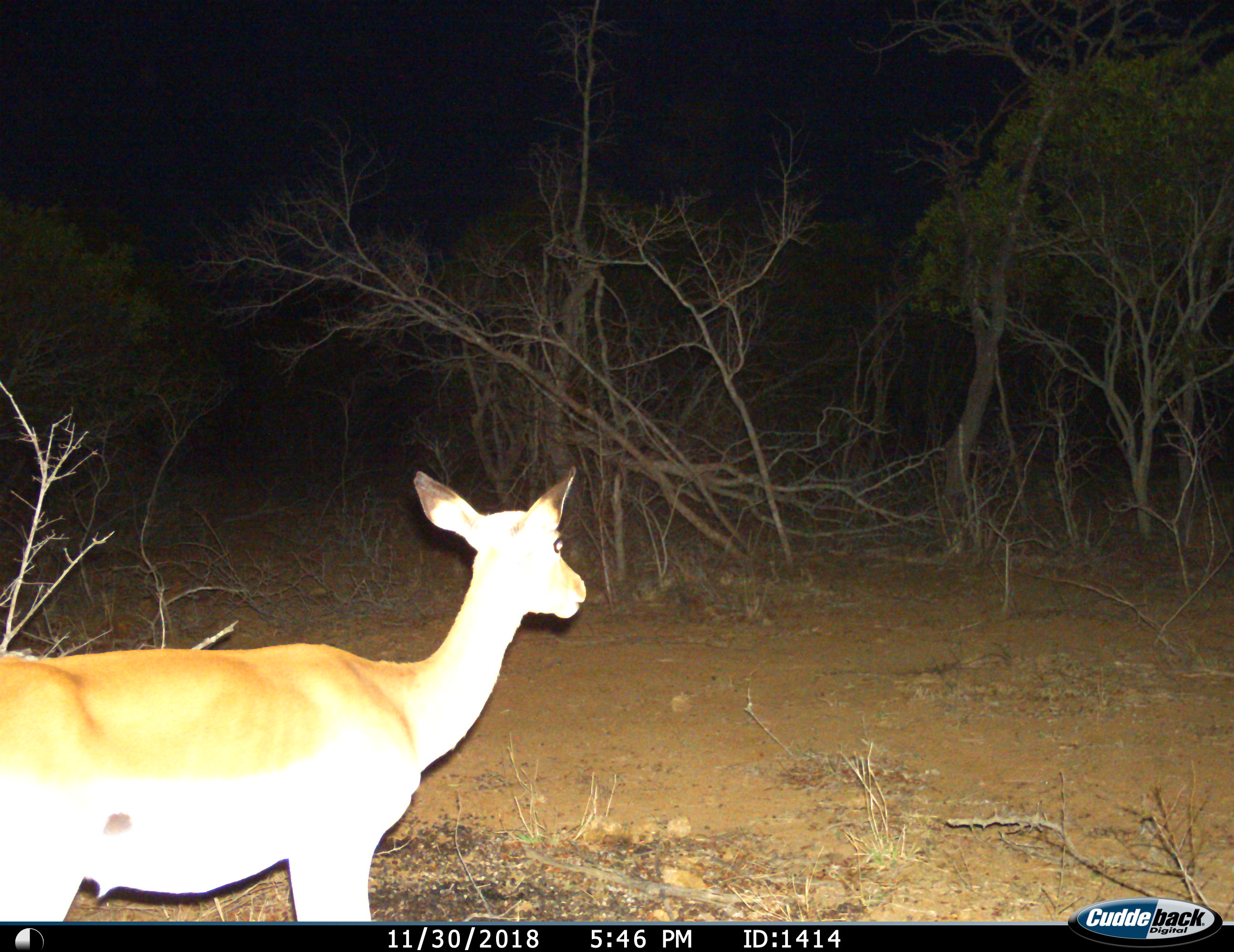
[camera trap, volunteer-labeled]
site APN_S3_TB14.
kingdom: Animalia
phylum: Chordata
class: Mammalia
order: Artiodactyla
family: Bovidae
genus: Aepyceros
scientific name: Aepyceros melampus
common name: impala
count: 1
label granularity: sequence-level